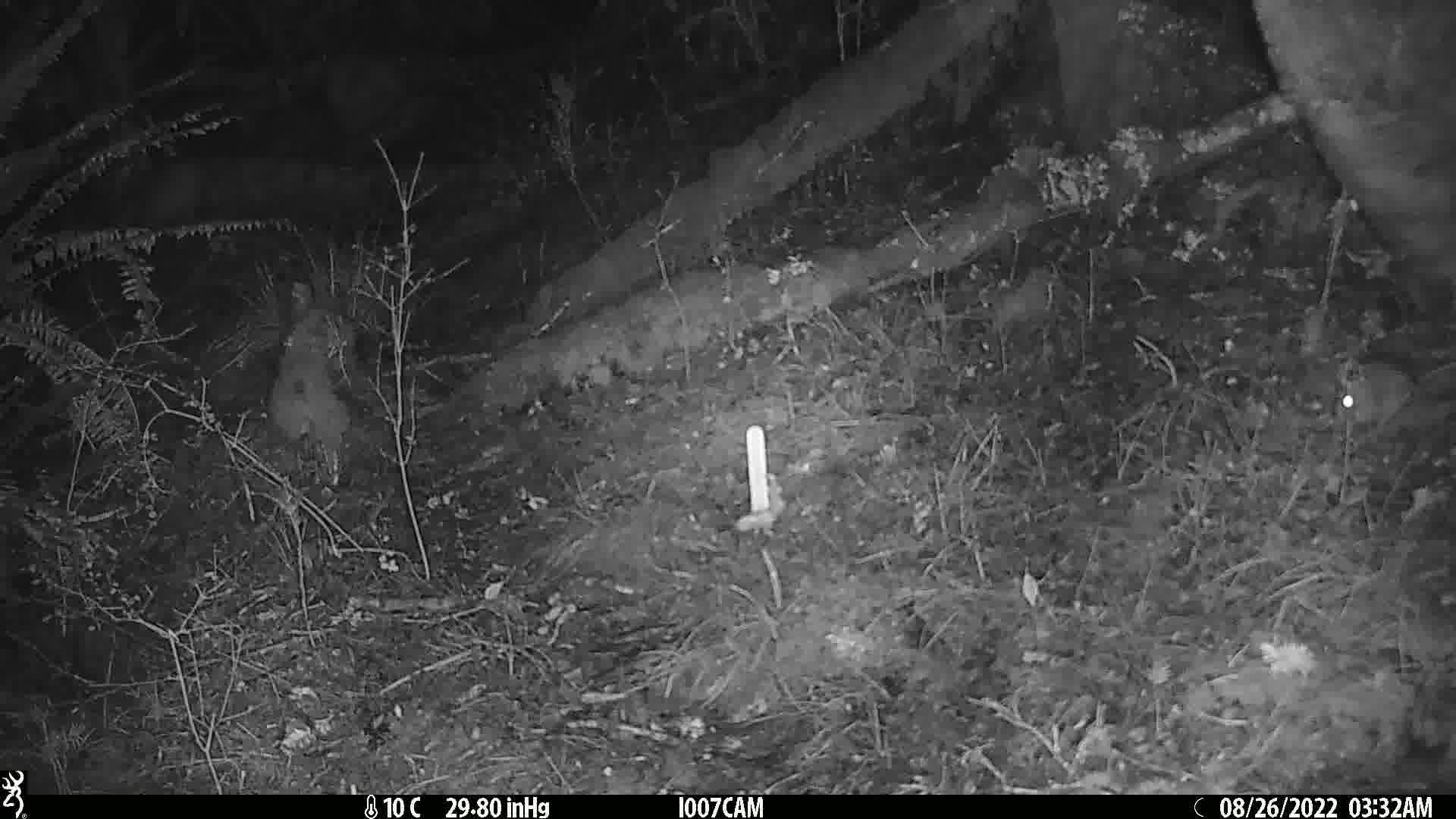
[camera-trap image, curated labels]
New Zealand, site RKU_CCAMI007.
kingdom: Animalia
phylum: Chordata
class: Mammalia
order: Rodentia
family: Muridae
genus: Rattus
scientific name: Rattus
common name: rat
Rat (Rattus).